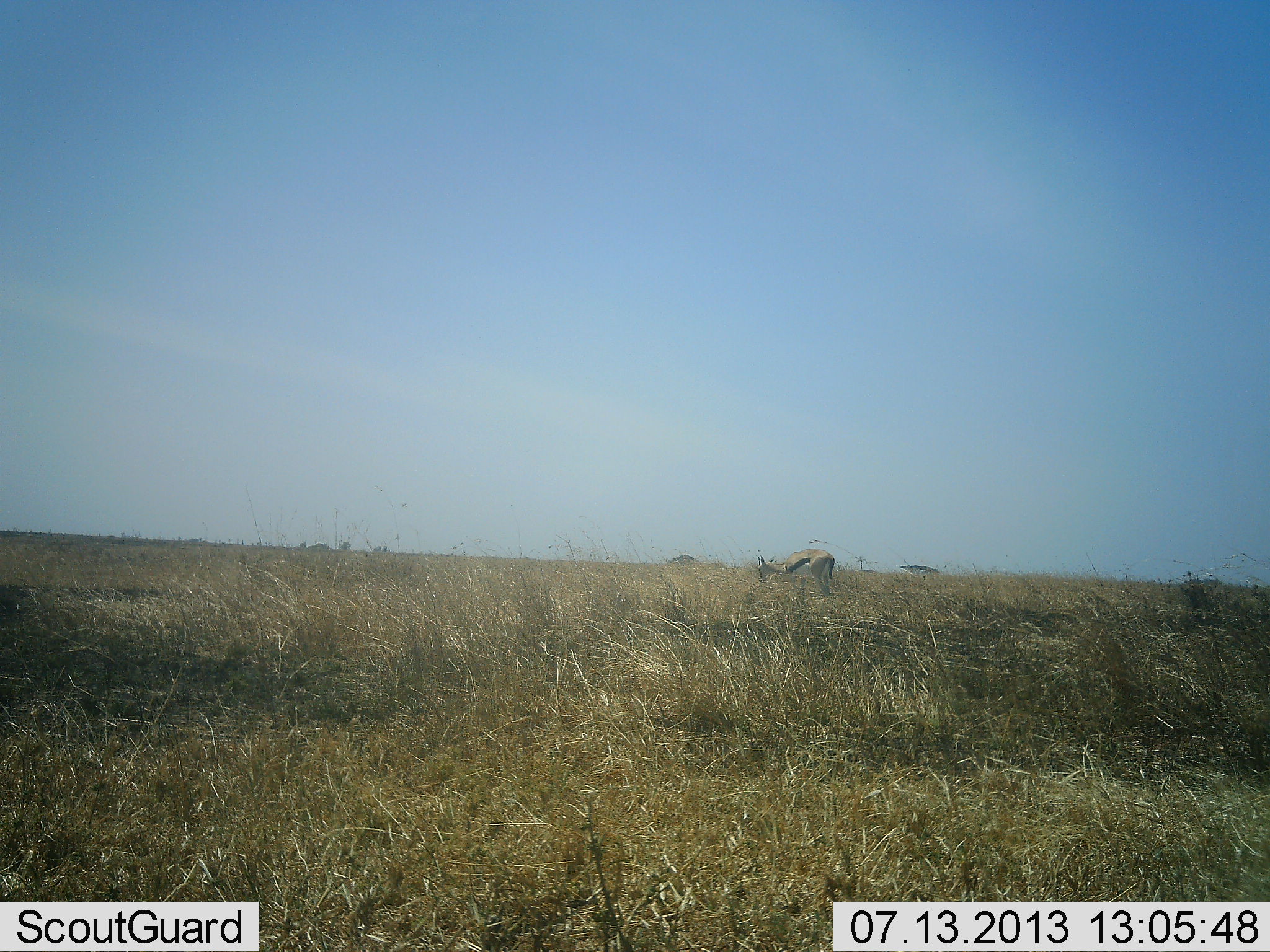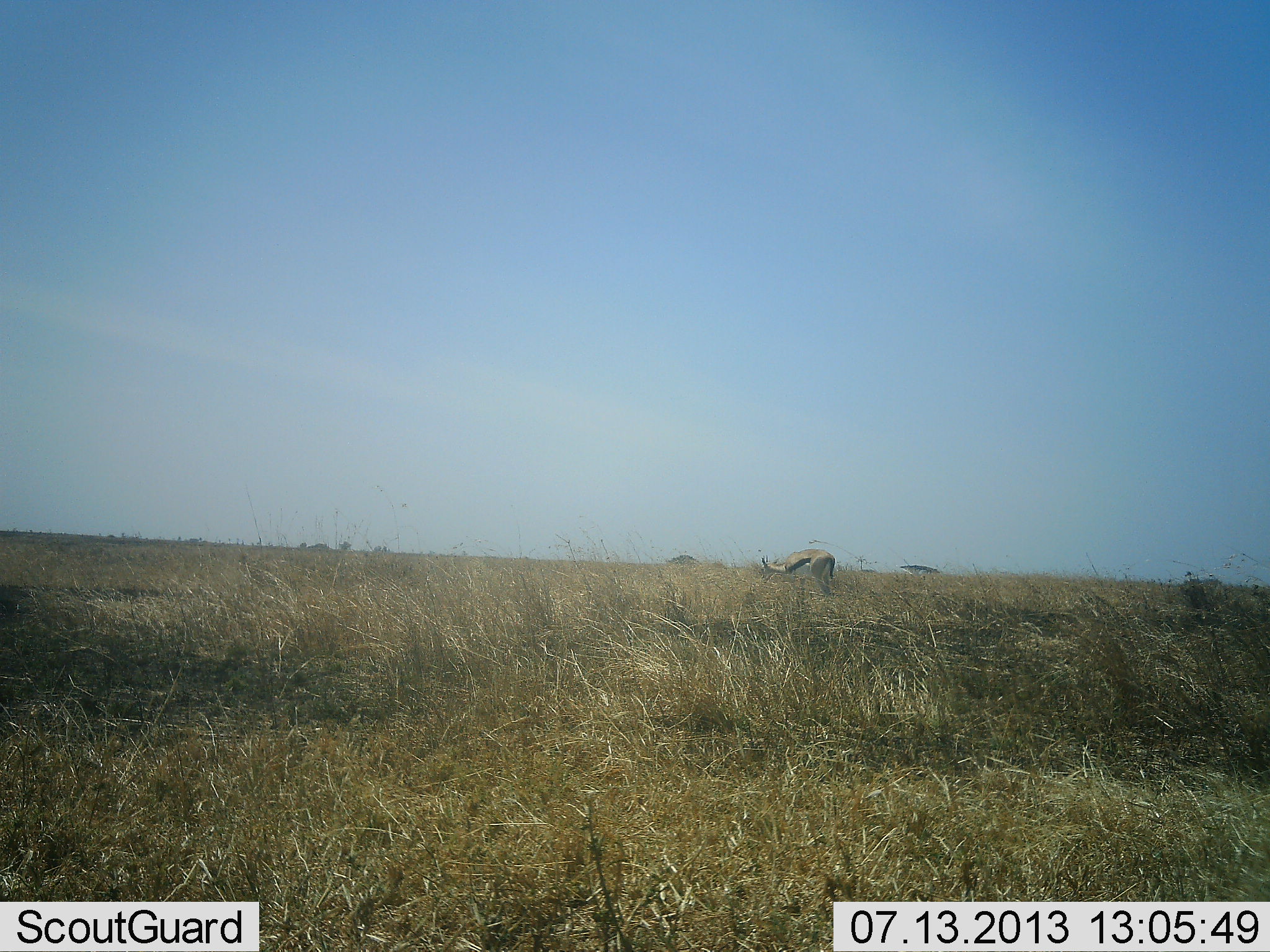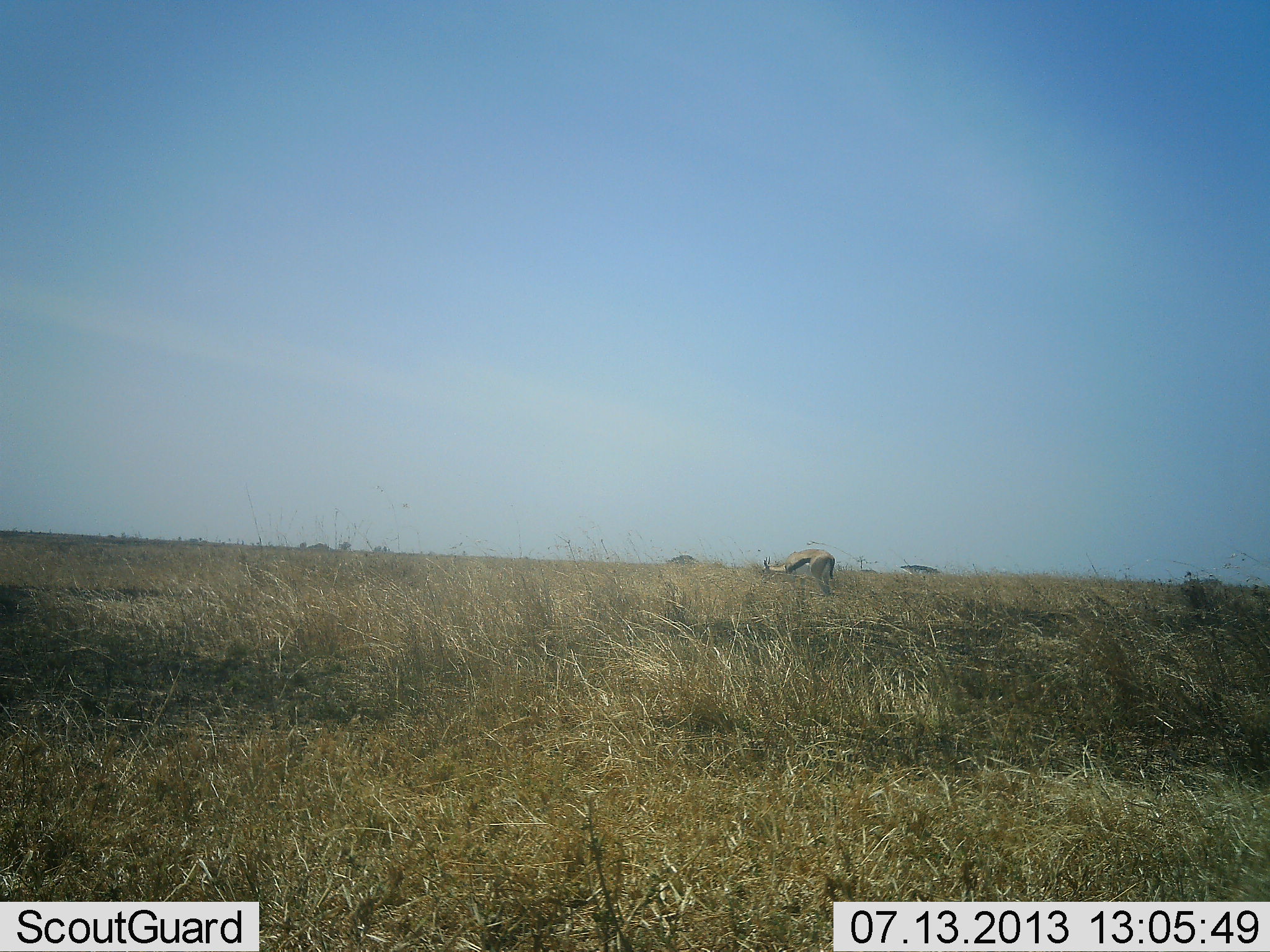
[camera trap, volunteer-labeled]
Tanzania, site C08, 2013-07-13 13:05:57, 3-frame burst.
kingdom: Animalia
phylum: Chordata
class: Mammalia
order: Artiodactyla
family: Bovidae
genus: Eudorcas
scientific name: Eudorcas thomsonii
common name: thomson's gazelle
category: gazellethomsons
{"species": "gazellethomsons (thomson's gazelle) (Eudorcas thomsonii)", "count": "1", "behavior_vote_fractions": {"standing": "19%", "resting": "0%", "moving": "0%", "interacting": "0%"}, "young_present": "0%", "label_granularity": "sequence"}